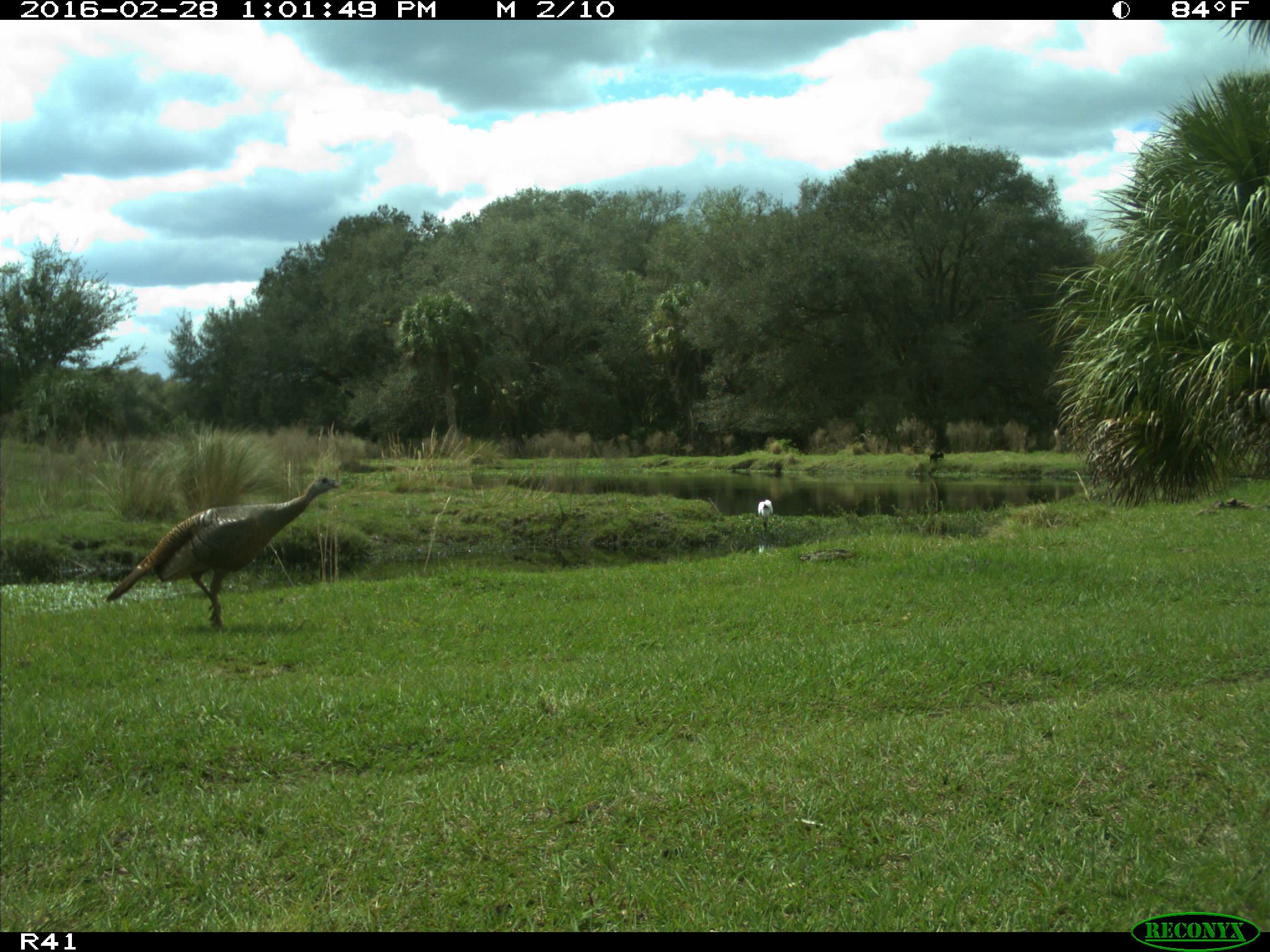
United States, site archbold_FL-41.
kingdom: Animalia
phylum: Chordata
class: Aves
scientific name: Aves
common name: birds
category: unidentified bird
Unidentified bird (birds) (Aves).